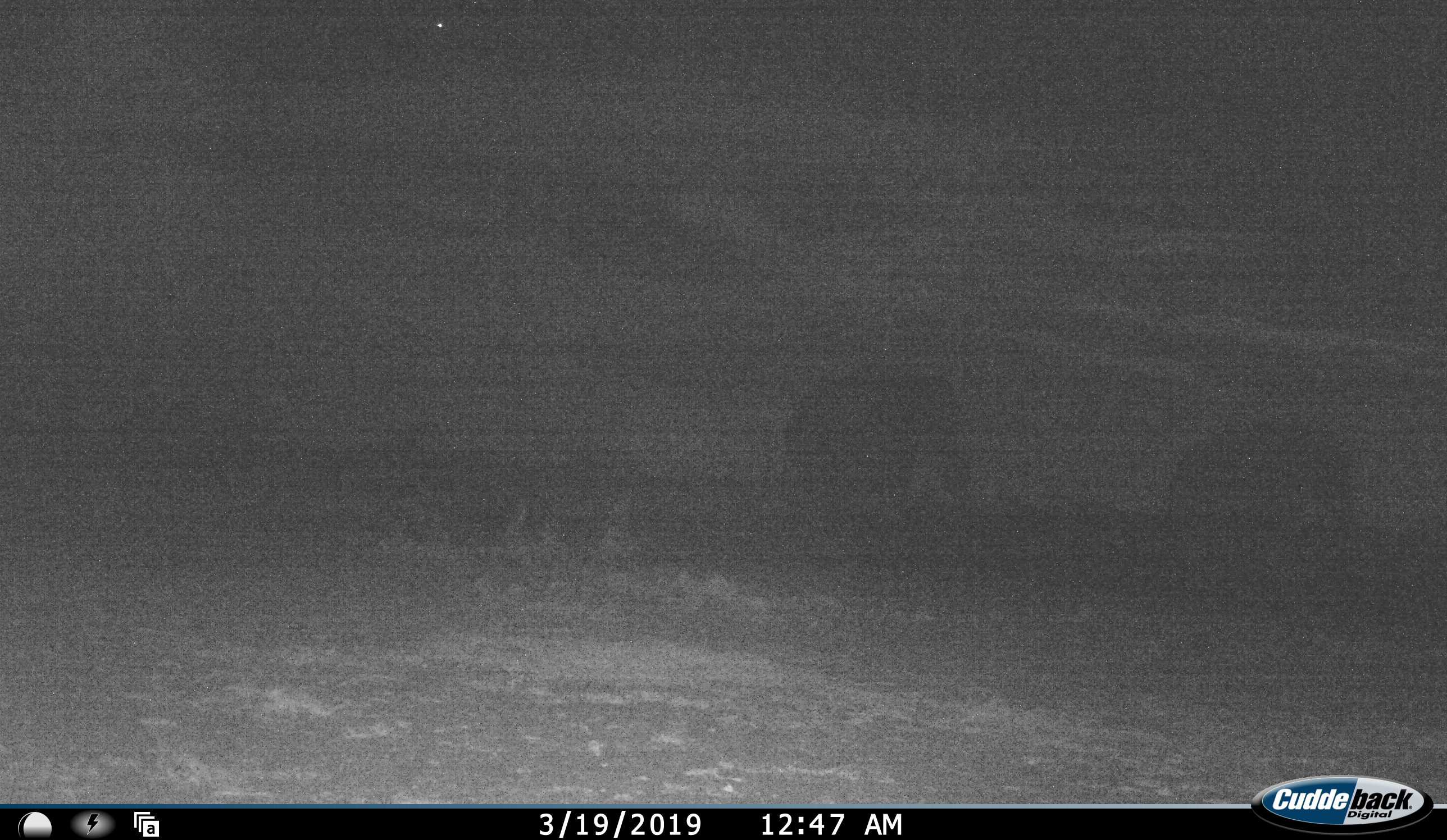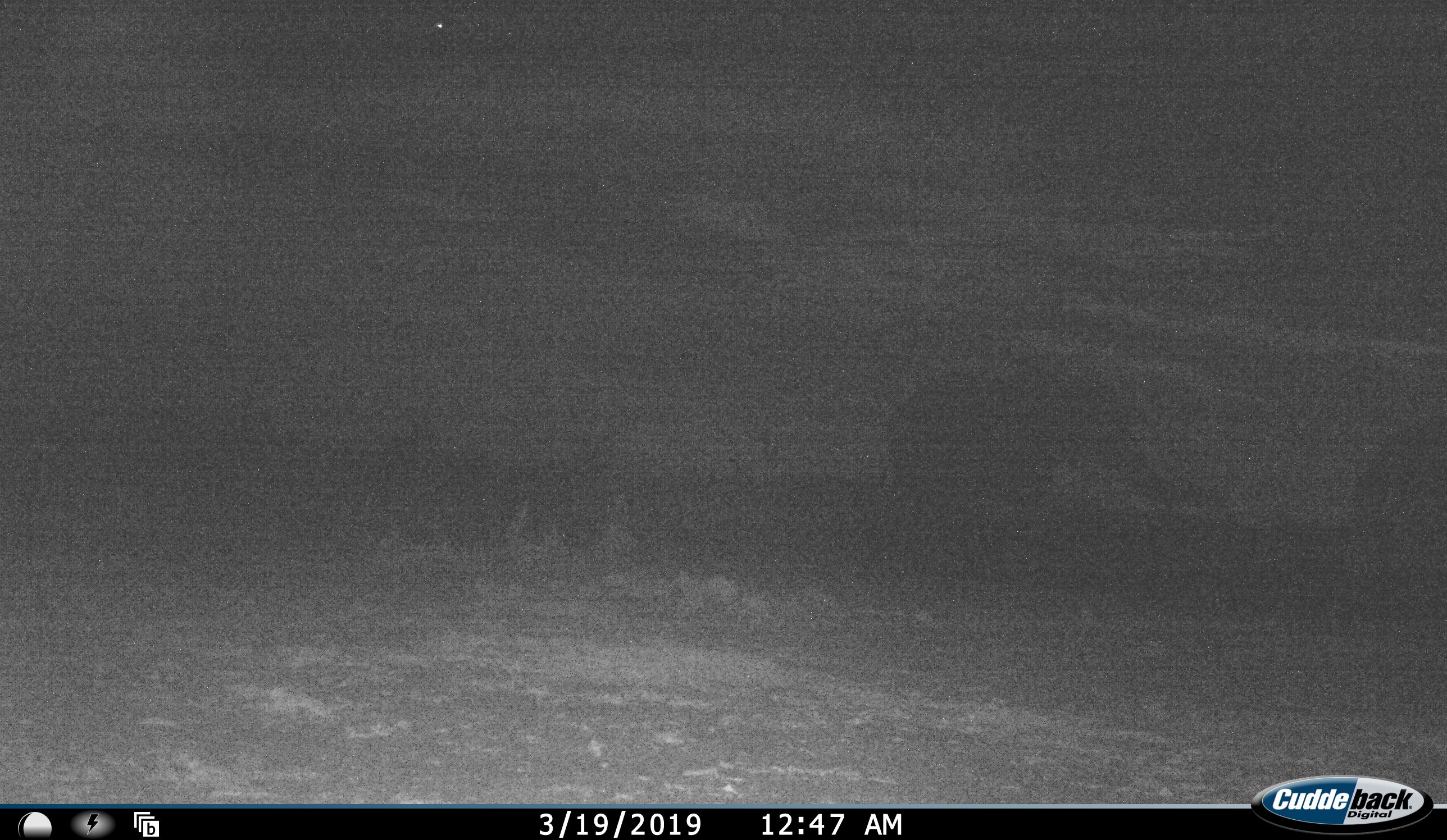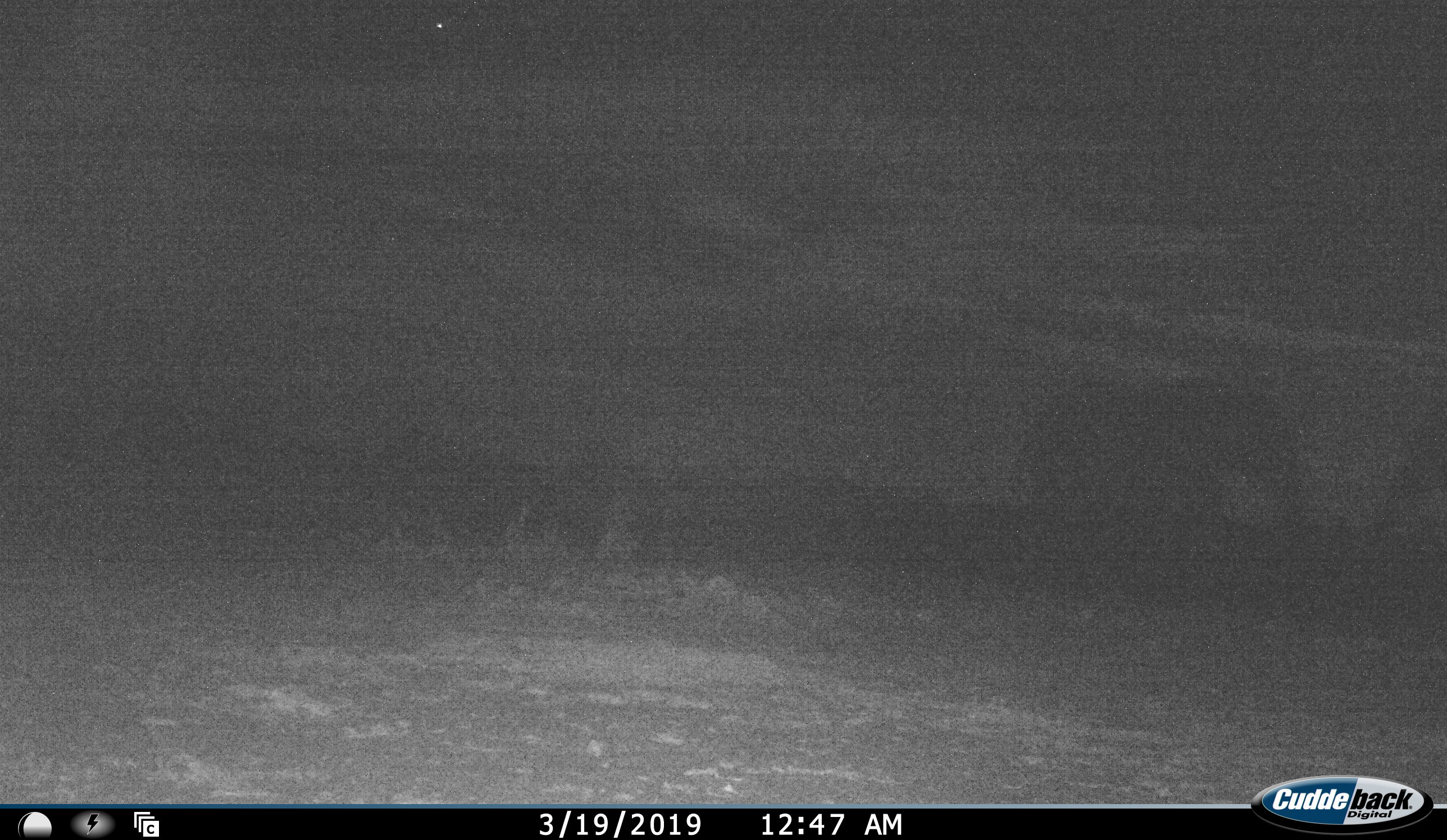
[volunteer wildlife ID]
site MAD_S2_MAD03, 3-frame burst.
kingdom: Animalia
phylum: Chordata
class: Mammalia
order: Proboscidea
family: Elephantidae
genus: Loxodonta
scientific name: Loxodonta africana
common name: african bush elephant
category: elephant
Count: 2.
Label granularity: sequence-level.